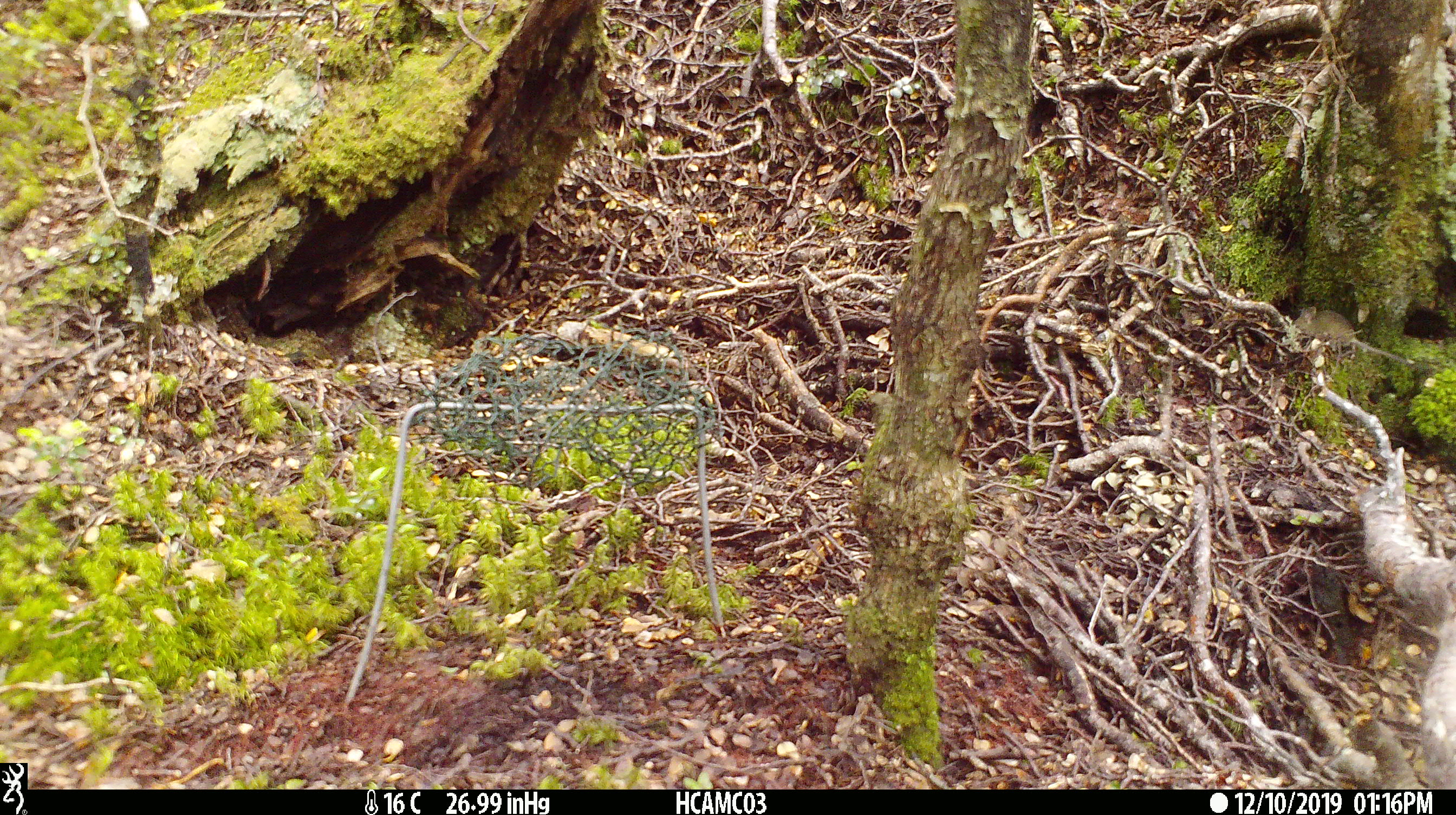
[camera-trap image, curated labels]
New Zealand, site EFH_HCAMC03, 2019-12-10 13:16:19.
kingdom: Animalia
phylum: Chordata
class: Mammalia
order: Rodentia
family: Muridae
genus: Mus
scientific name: Mus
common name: mouse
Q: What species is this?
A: Mouse (Mus).